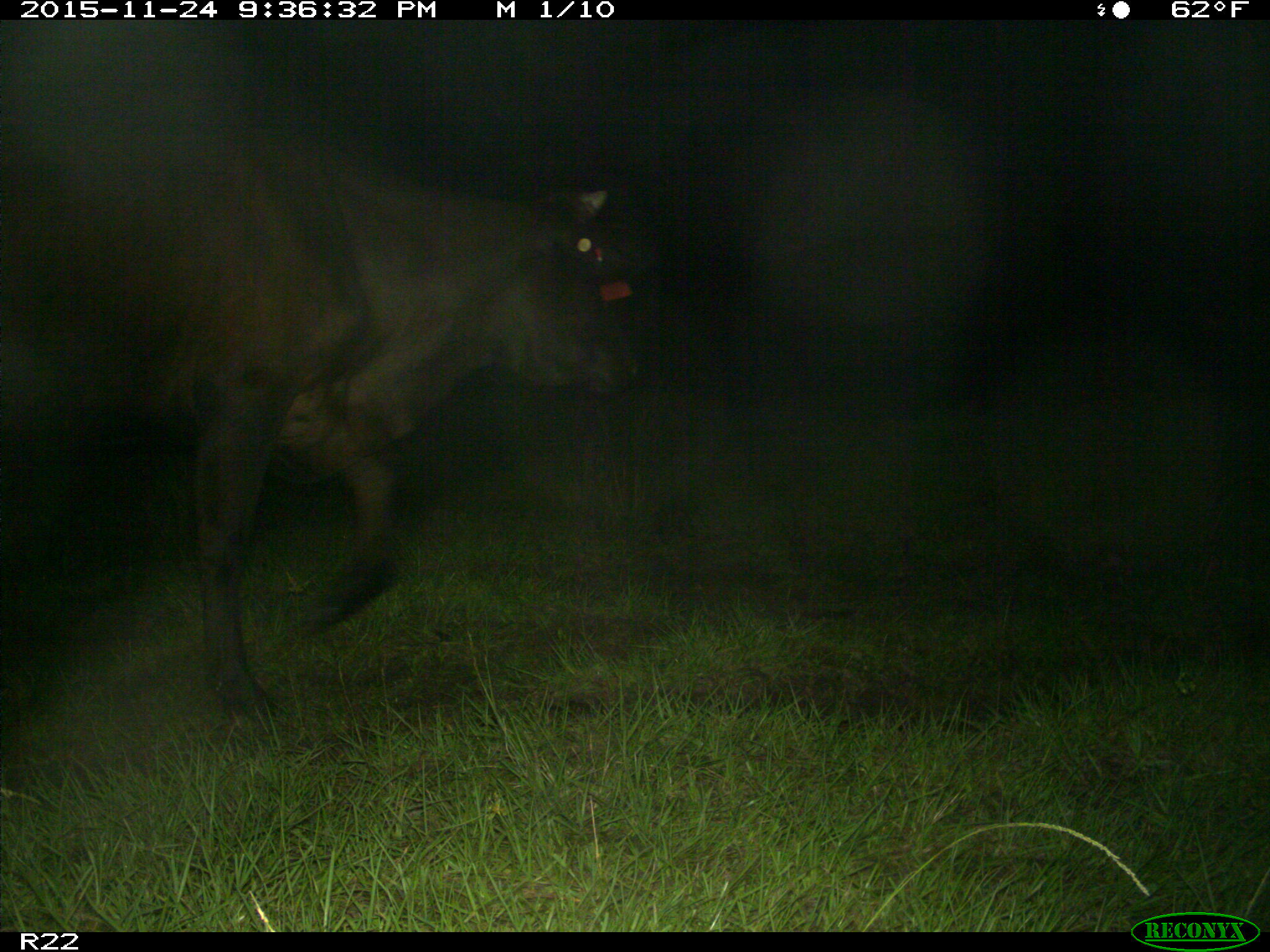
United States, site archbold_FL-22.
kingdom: Animalia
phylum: Chordata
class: Mammalia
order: Artiodactyla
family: Bovidae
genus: Bos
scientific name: Bos taurus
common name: domestic cow